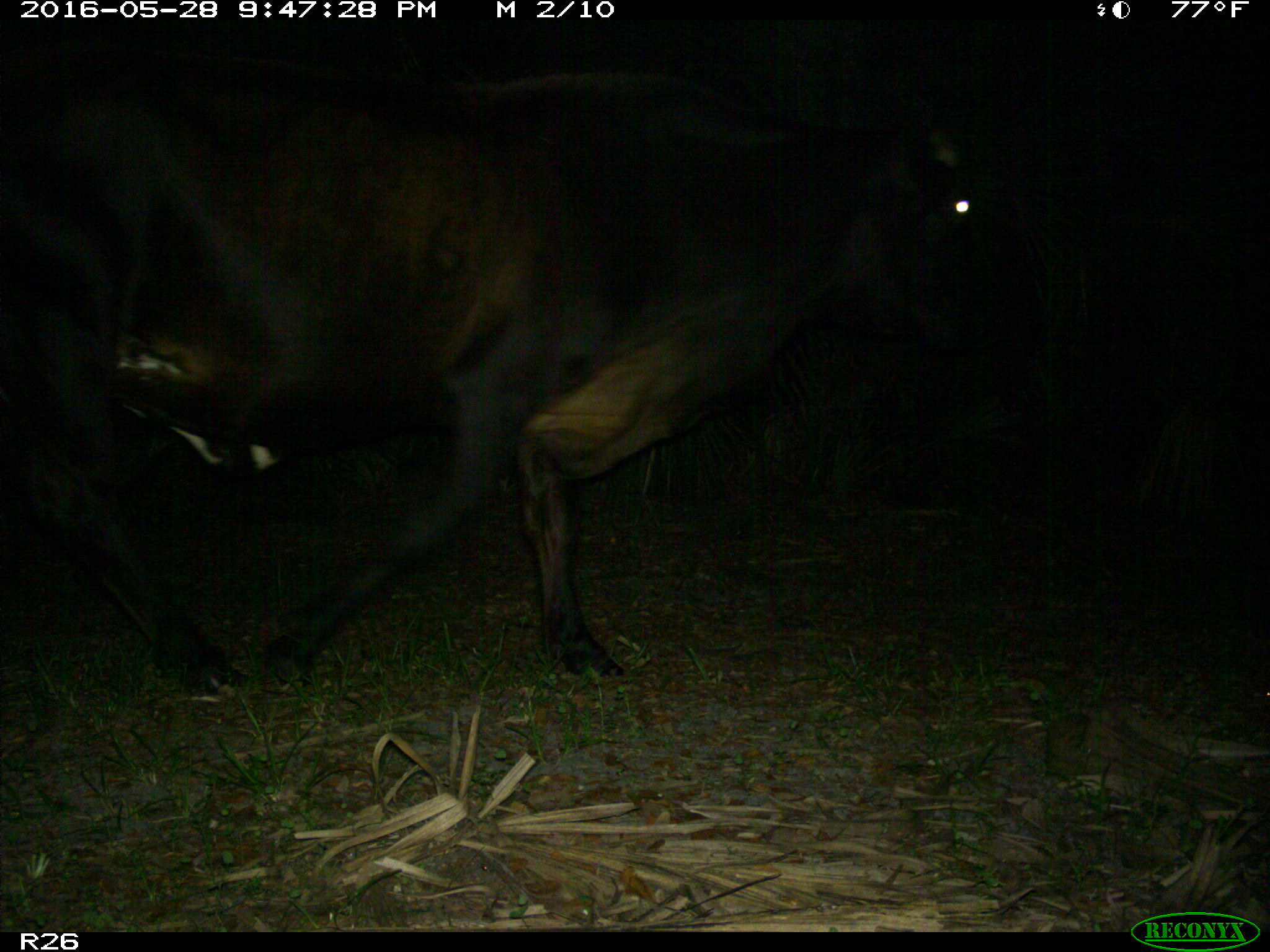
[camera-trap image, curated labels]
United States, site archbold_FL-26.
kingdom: Animalia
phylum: Chordata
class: Mammalia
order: Artiodactyla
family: Bovidae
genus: Bos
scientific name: Bos taurus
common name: domestic cow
Bos taurus (domestic cow).